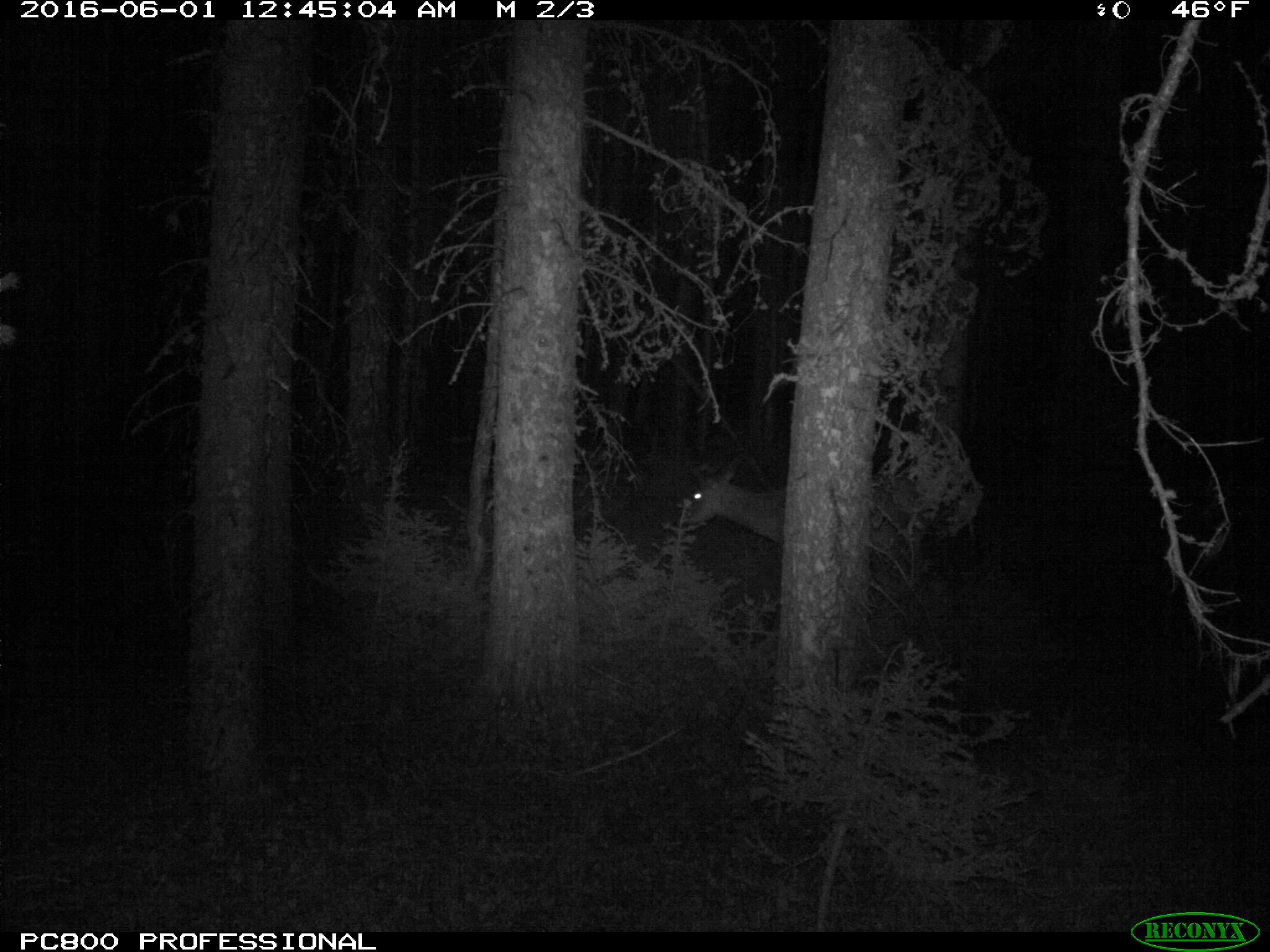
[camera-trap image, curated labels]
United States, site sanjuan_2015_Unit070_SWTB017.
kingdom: Animalia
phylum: Chordata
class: Mammalia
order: Artiodactyla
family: Cervidae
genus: Cervus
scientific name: Cervus elaphus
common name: red deer